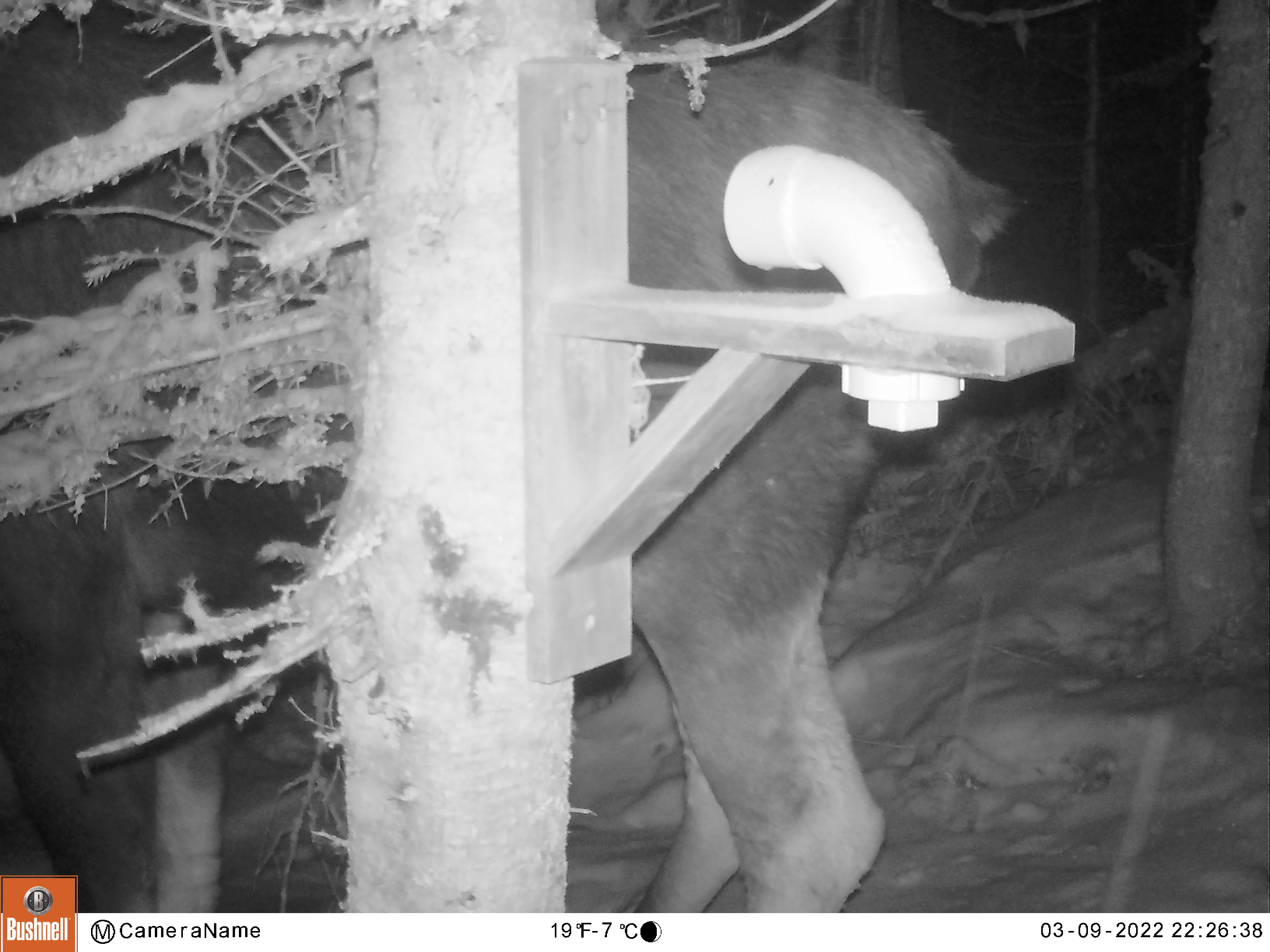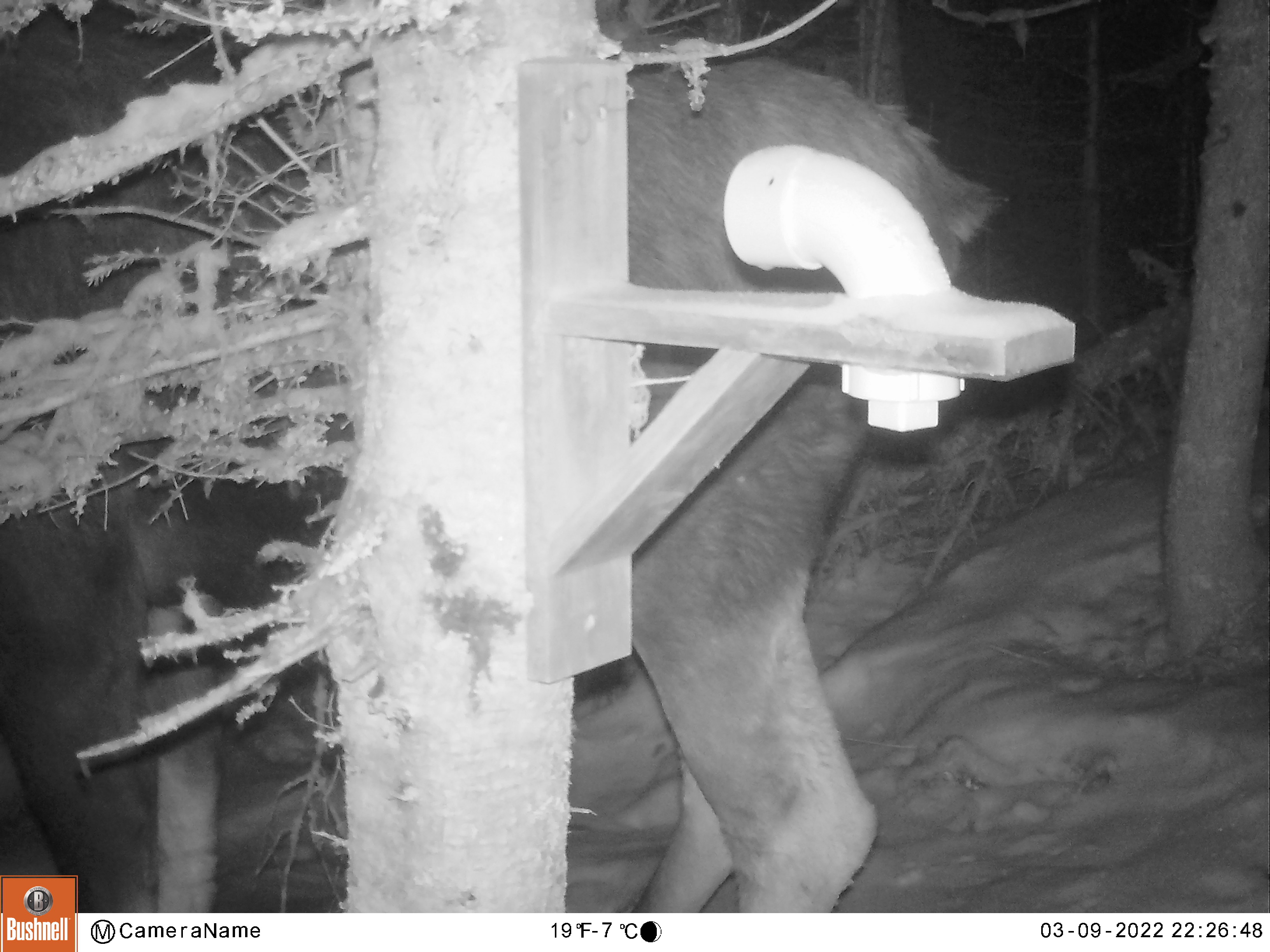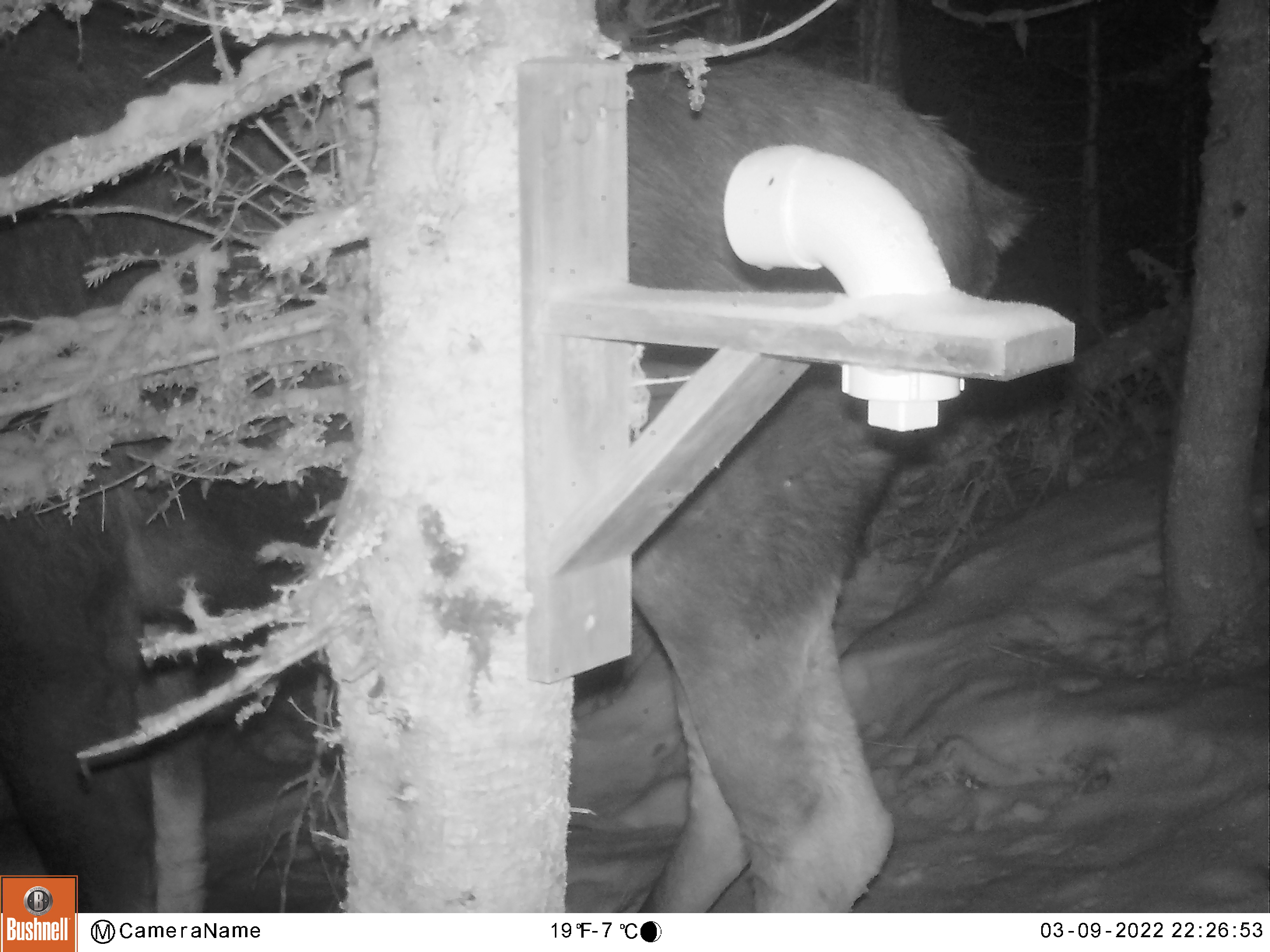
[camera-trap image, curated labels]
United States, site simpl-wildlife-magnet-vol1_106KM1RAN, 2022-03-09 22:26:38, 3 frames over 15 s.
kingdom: Animalia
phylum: Chordata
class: Mammalia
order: Artiodactyla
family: Cervidae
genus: Alces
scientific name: Alces alces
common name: moose